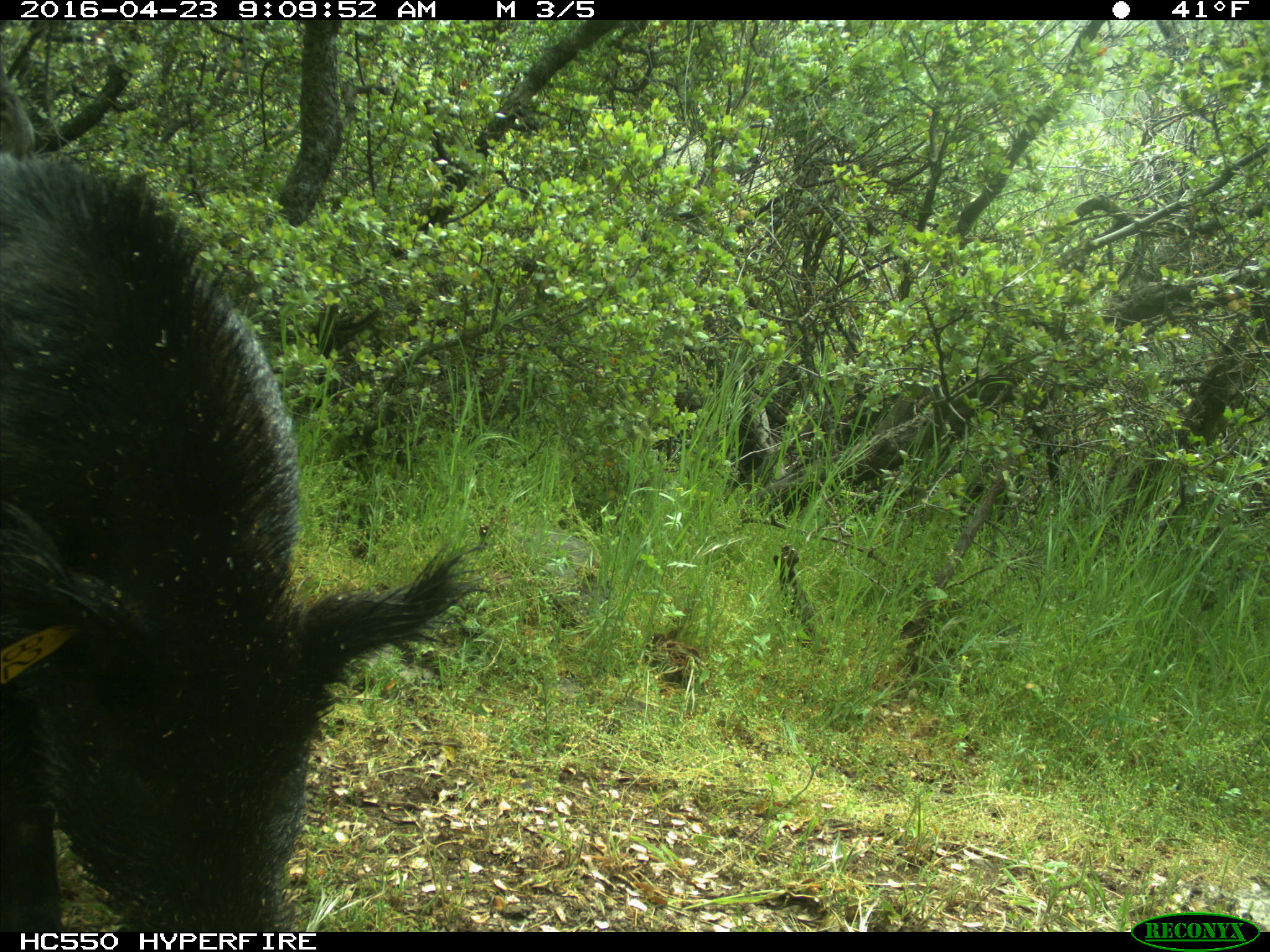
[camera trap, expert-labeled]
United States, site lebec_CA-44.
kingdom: Animalia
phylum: Chordata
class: Mammalia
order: Artiodactyla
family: Suidae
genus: Sus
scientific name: Sus scrofa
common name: wild boar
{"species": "Sus scrofa (wild boar)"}